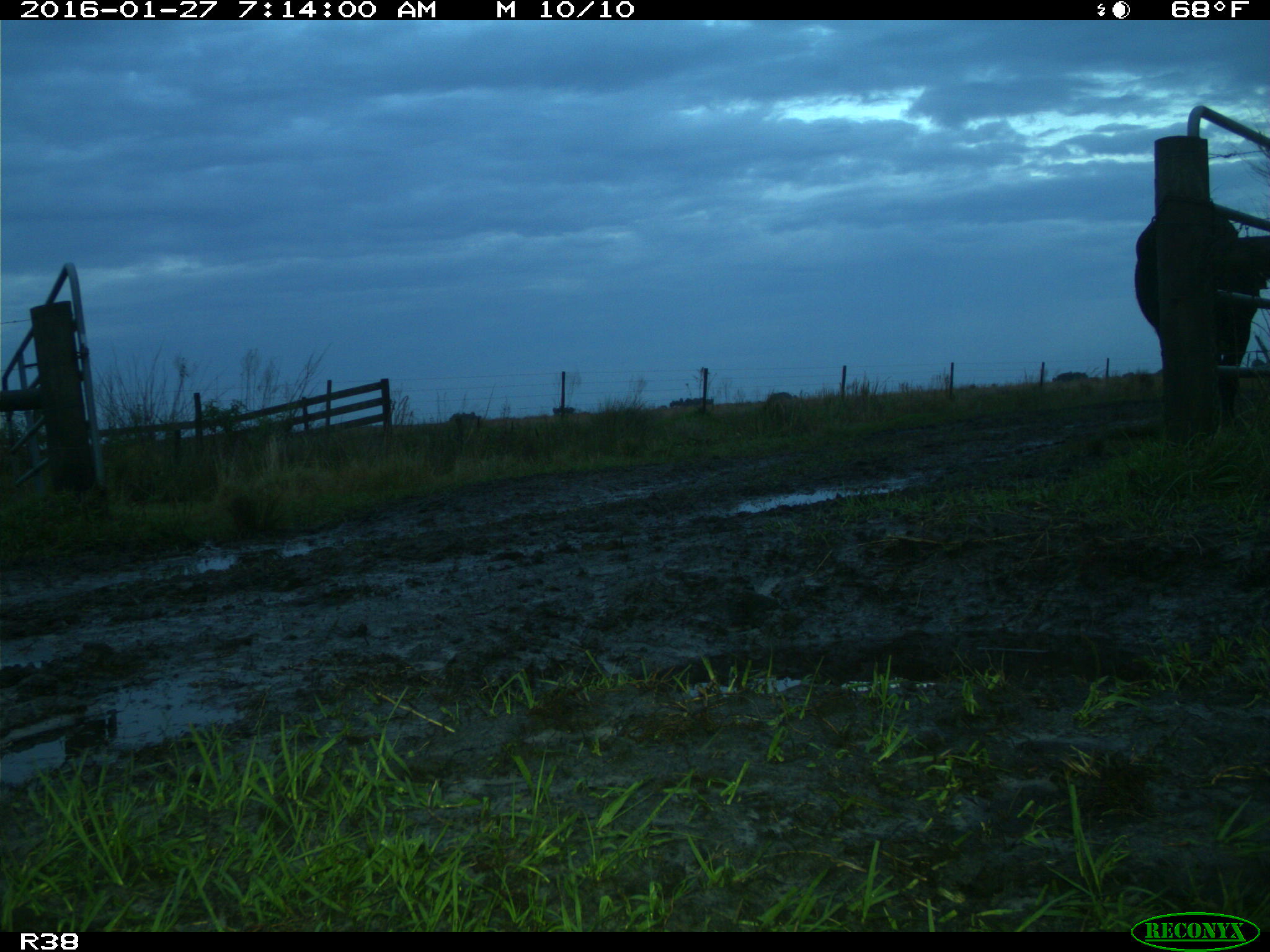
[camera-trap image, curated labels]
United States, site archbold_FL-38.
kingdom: Animalia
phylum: Chordata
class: Mammalia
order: Artiodactyla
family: Bovidae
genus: Bos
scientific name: Bos taurus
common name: domestic cow